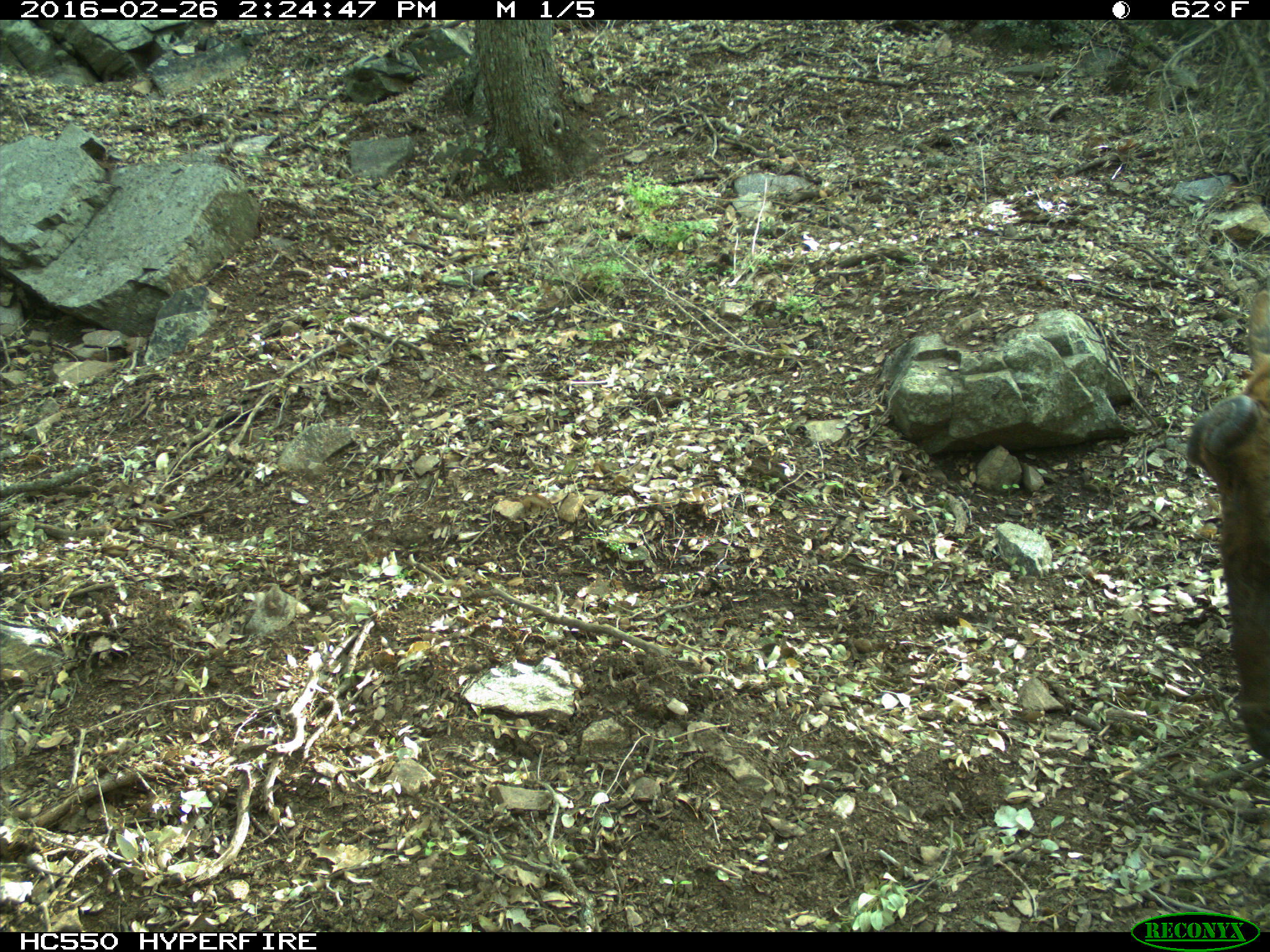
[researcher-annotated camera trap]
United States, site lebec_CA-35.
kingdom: Animalia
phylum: Chordata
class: Mammalia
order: Artiodactyla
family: Cervidae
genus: Cervus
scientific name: Cervus canadensis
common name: elk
Cervus canadensis (elk).